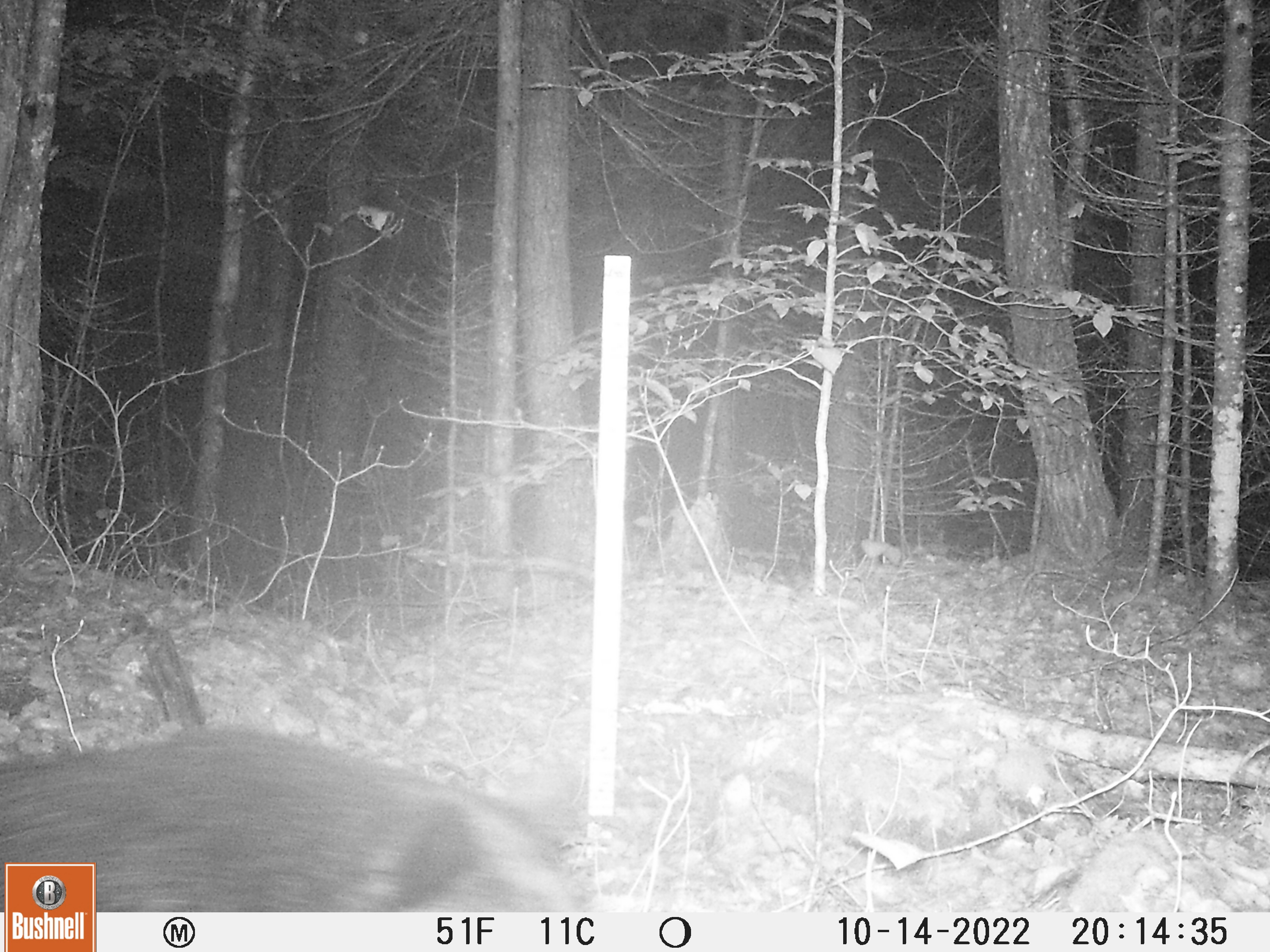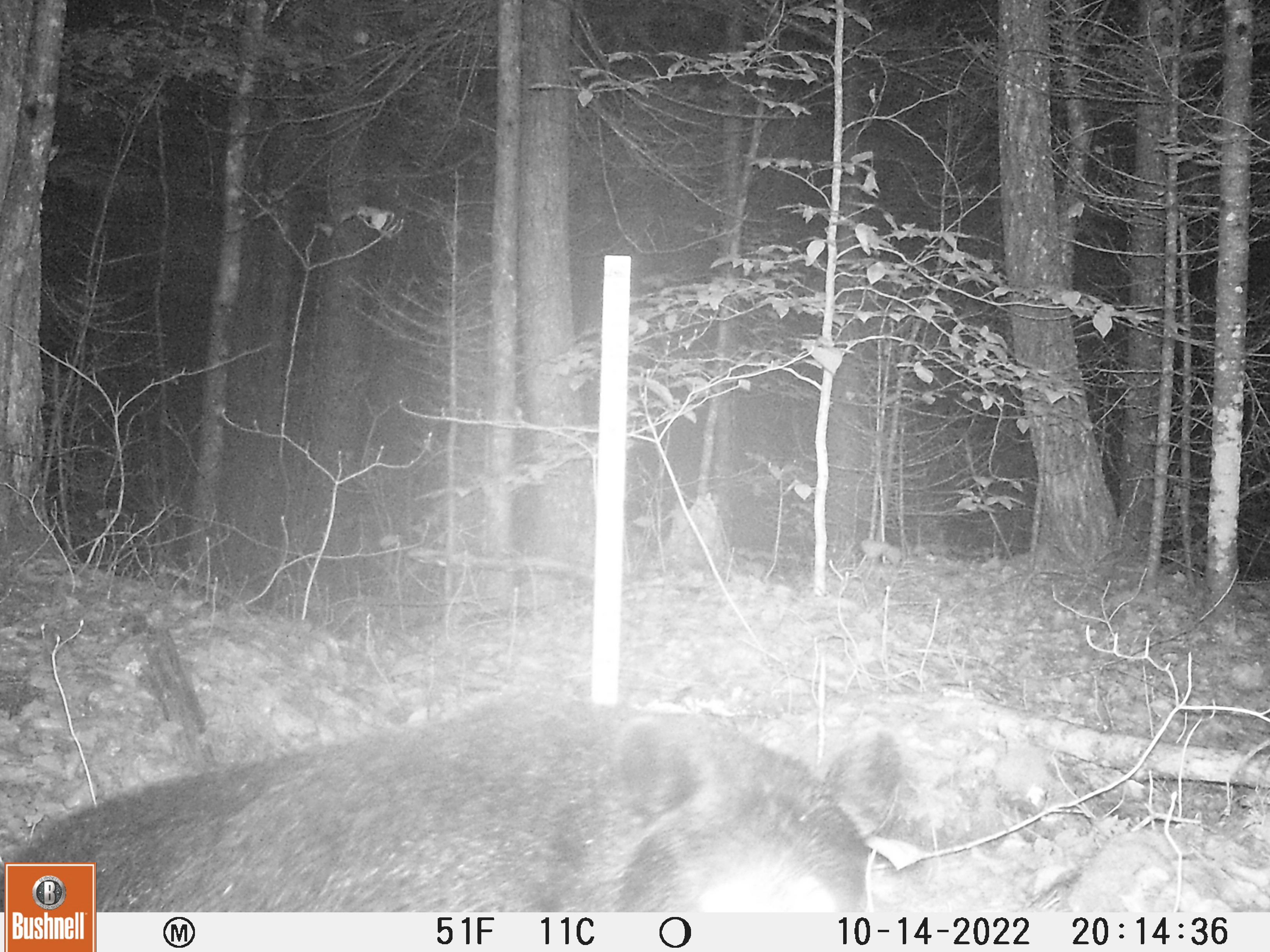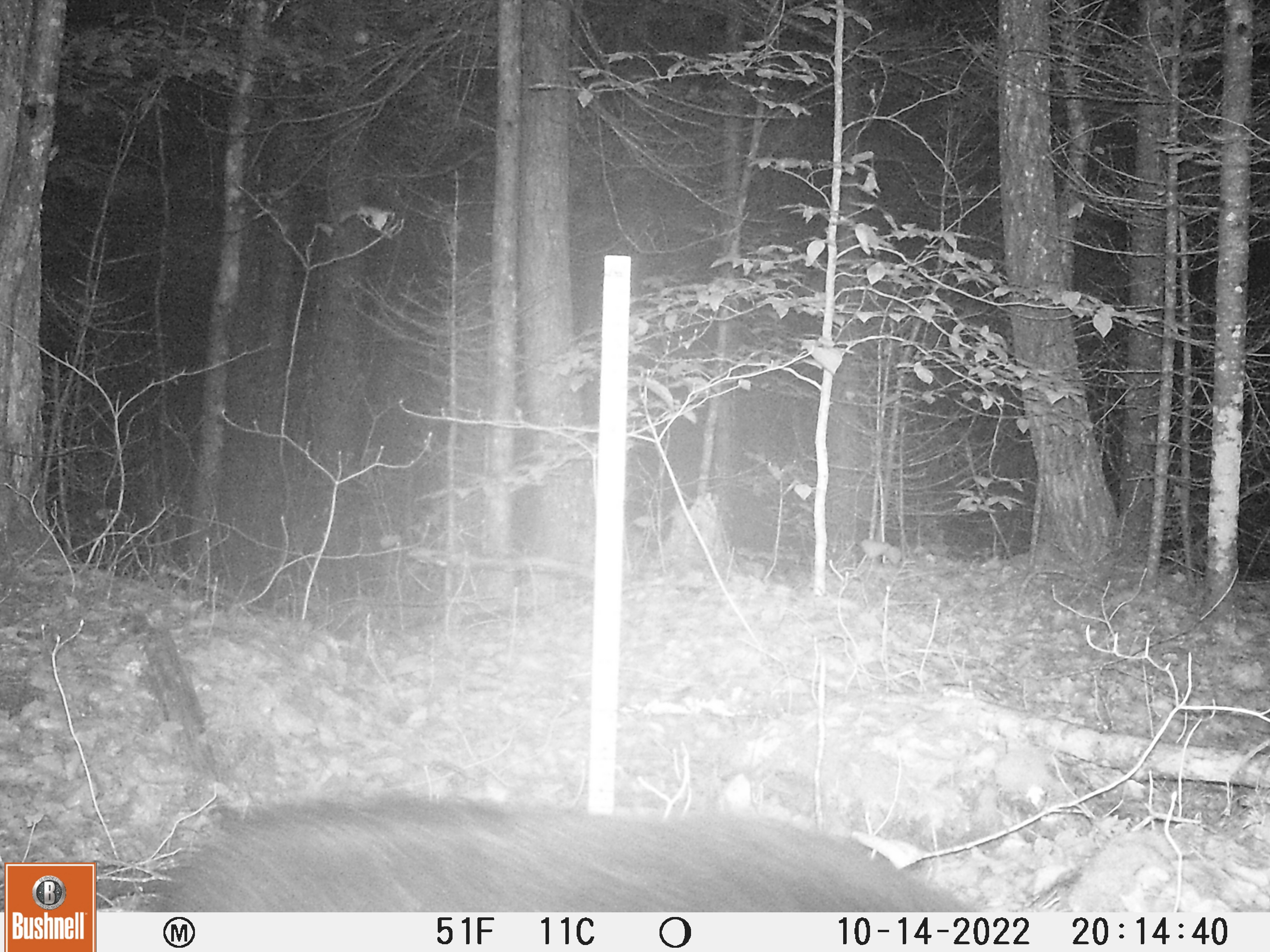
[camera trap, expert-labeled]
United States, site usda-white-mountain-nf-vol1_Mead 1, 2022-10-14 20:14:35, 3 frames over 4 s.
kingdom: Animalia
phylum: Chordata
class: Mammalia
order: Carnivora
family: Ursidae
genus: Ursus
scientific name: Ursus americanus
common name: black bear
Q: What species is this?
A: Black bear (Ursus americanus).